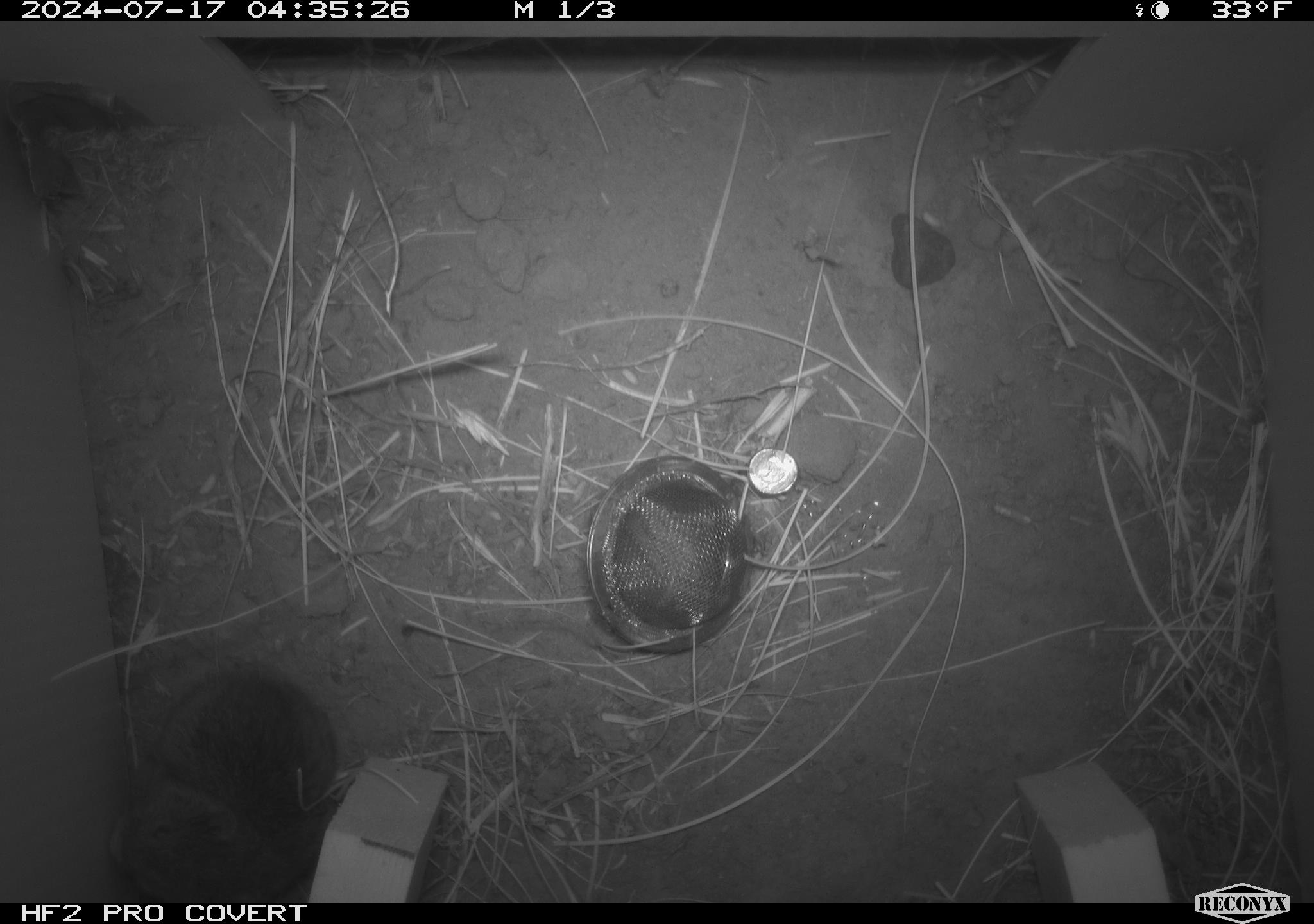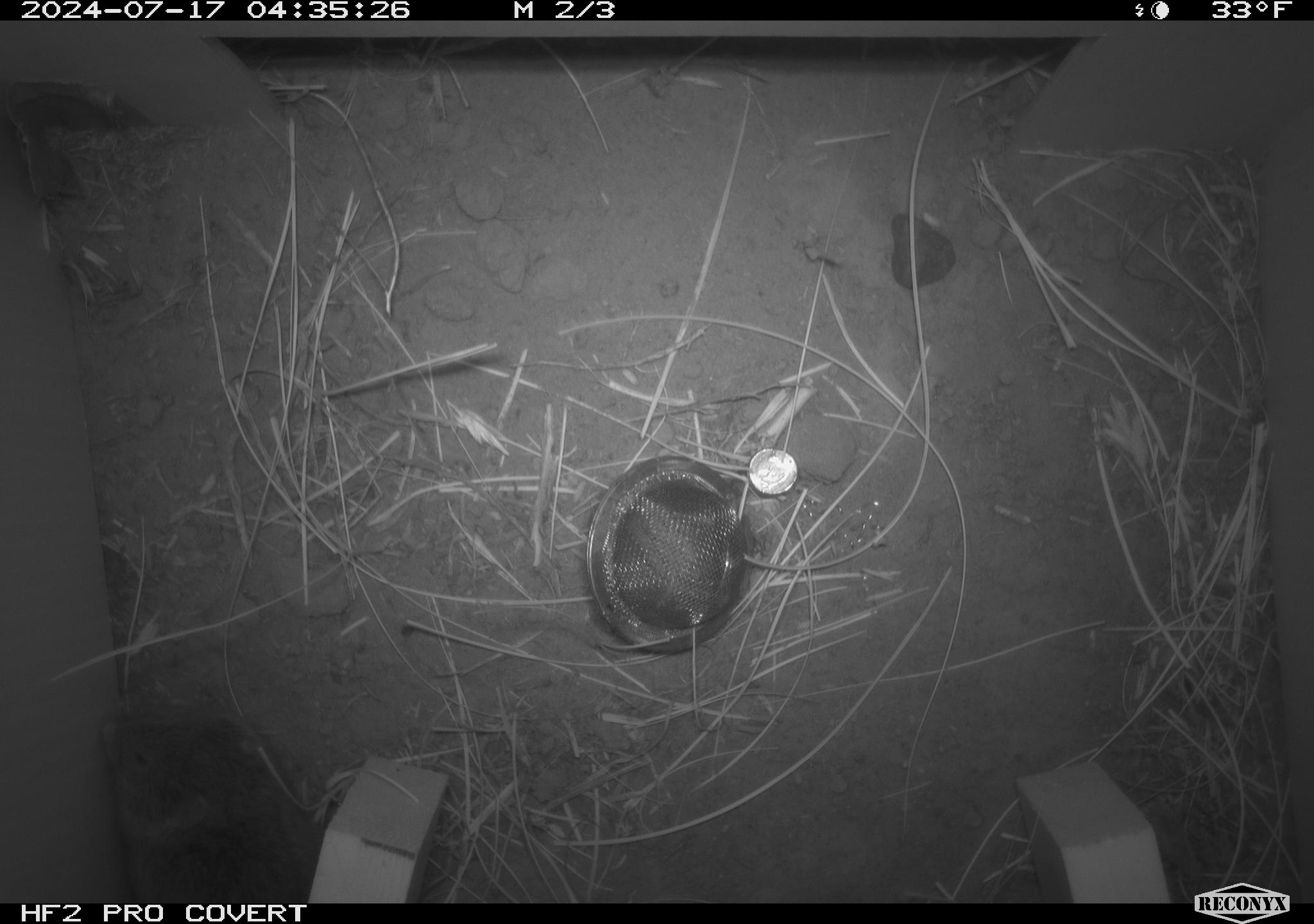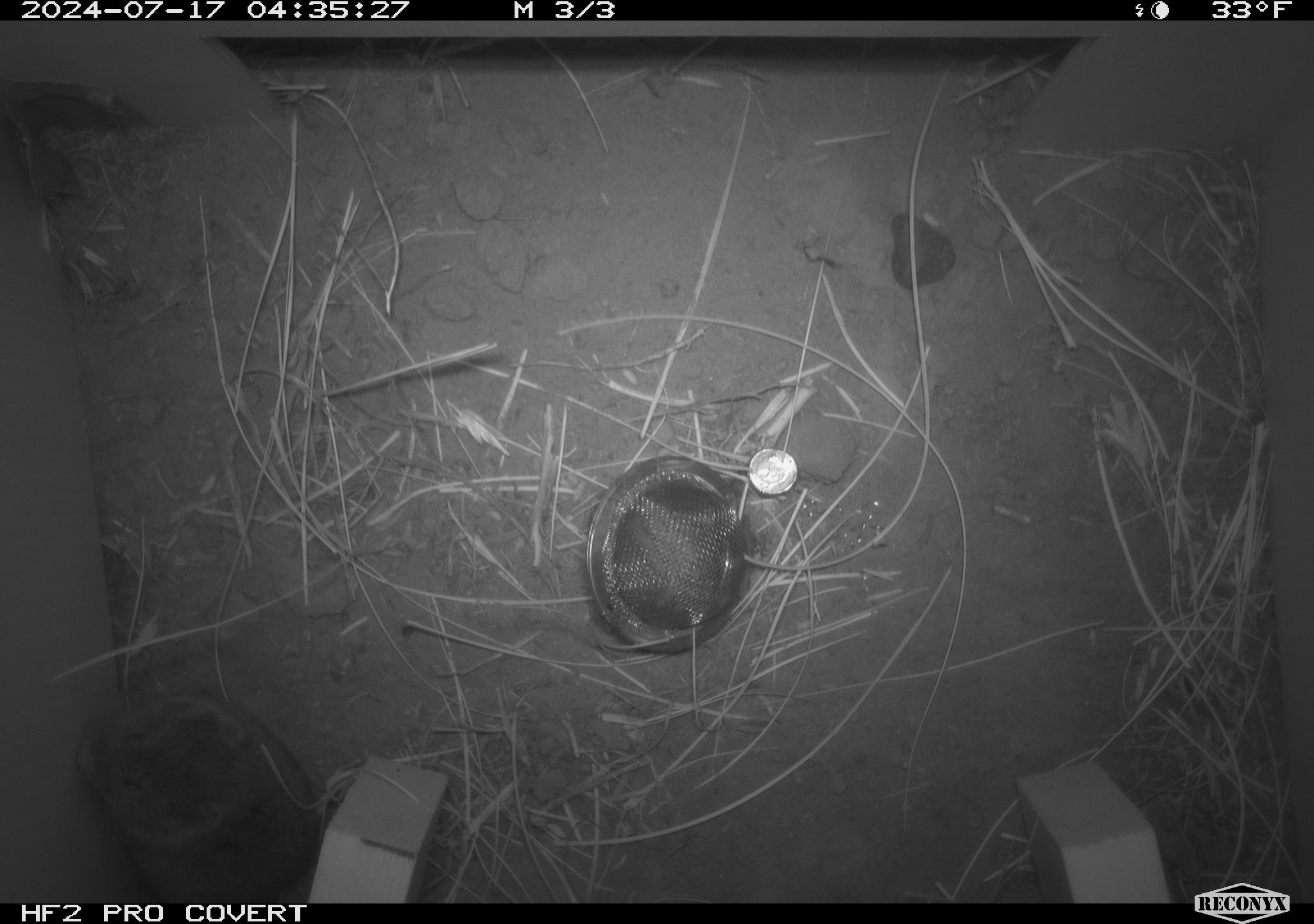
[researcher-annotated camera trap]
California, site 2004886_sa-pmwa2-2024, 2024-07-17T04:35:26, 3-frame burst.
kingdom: Animalia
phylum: Chordata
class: Mammalia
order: Rodentia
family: Cricetidae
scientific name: Arvicolinae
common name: voles, lemmings, and muskrats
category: arvicolinae subfamily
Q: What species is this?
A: Arvicolinae subfamily (voles, lemmings, and muskrats) (Arvicolinae).